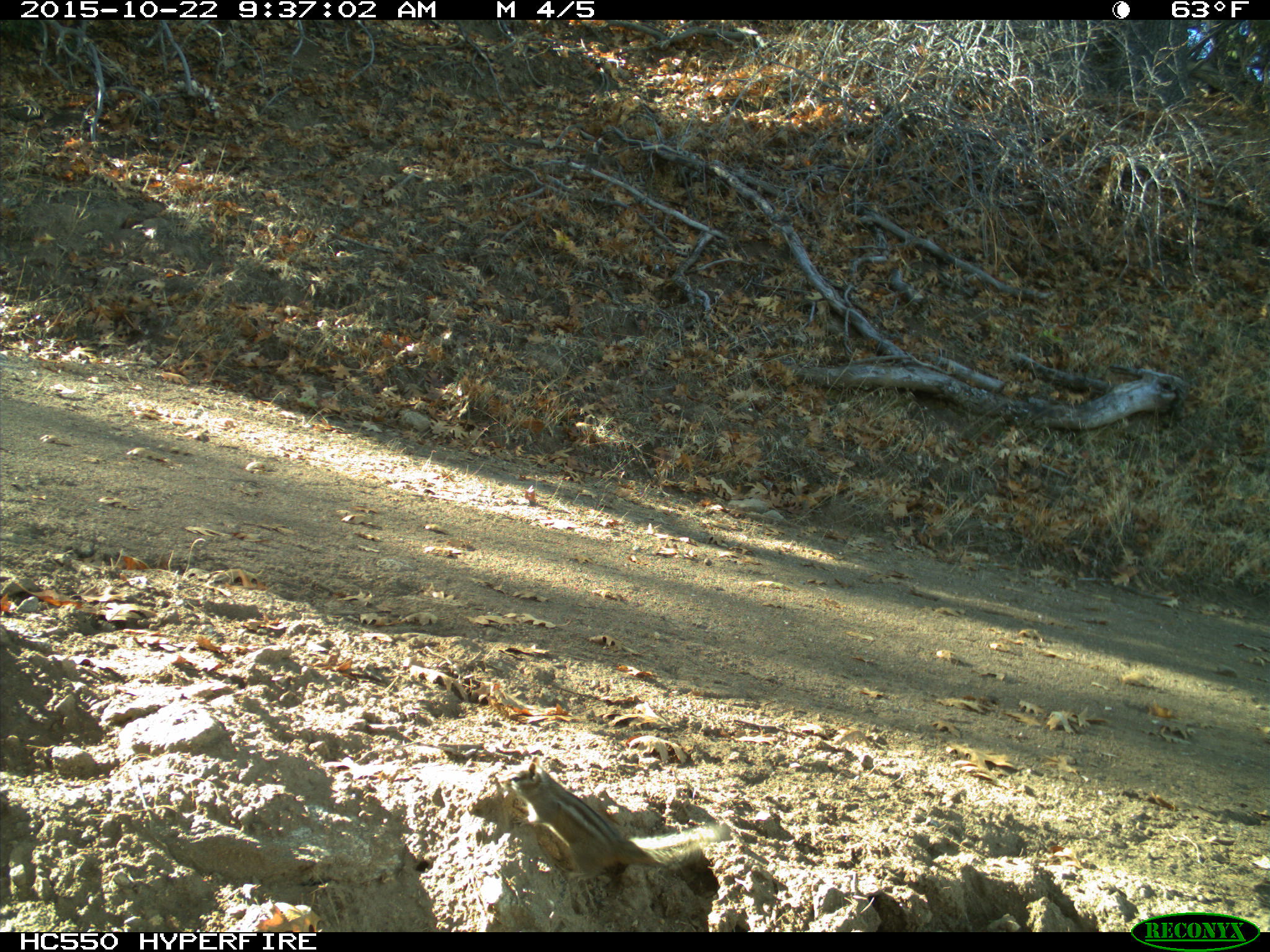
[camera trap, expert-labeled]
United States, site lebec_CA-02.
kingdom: Animalia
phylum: Chordata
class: Mammalia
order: Rodentia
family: Sciuridae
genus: Tamias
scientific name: Tamias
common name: chipmunk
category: unidentified chipmunk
Unidentified chipmunk (chipmunk) (Tamias).